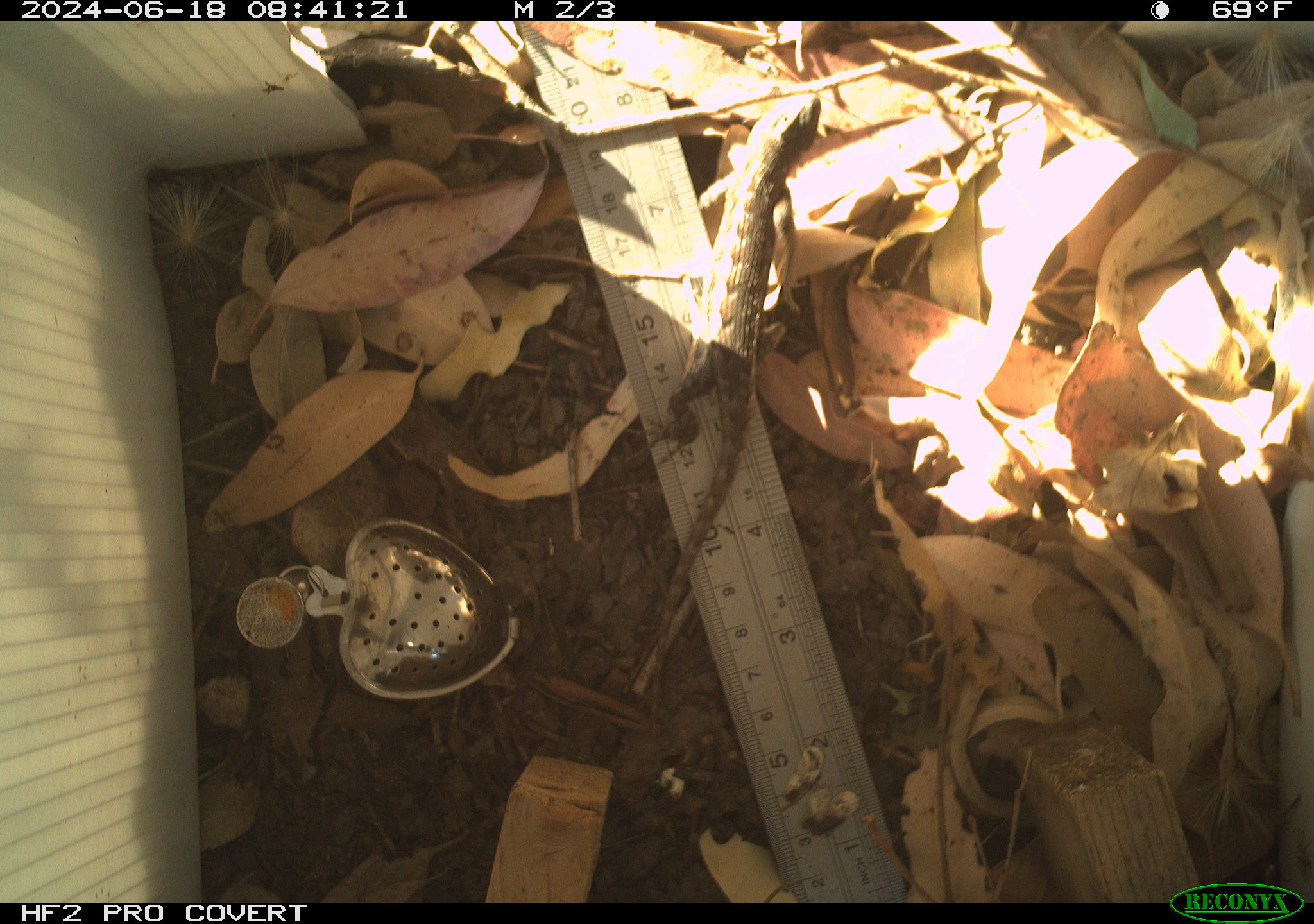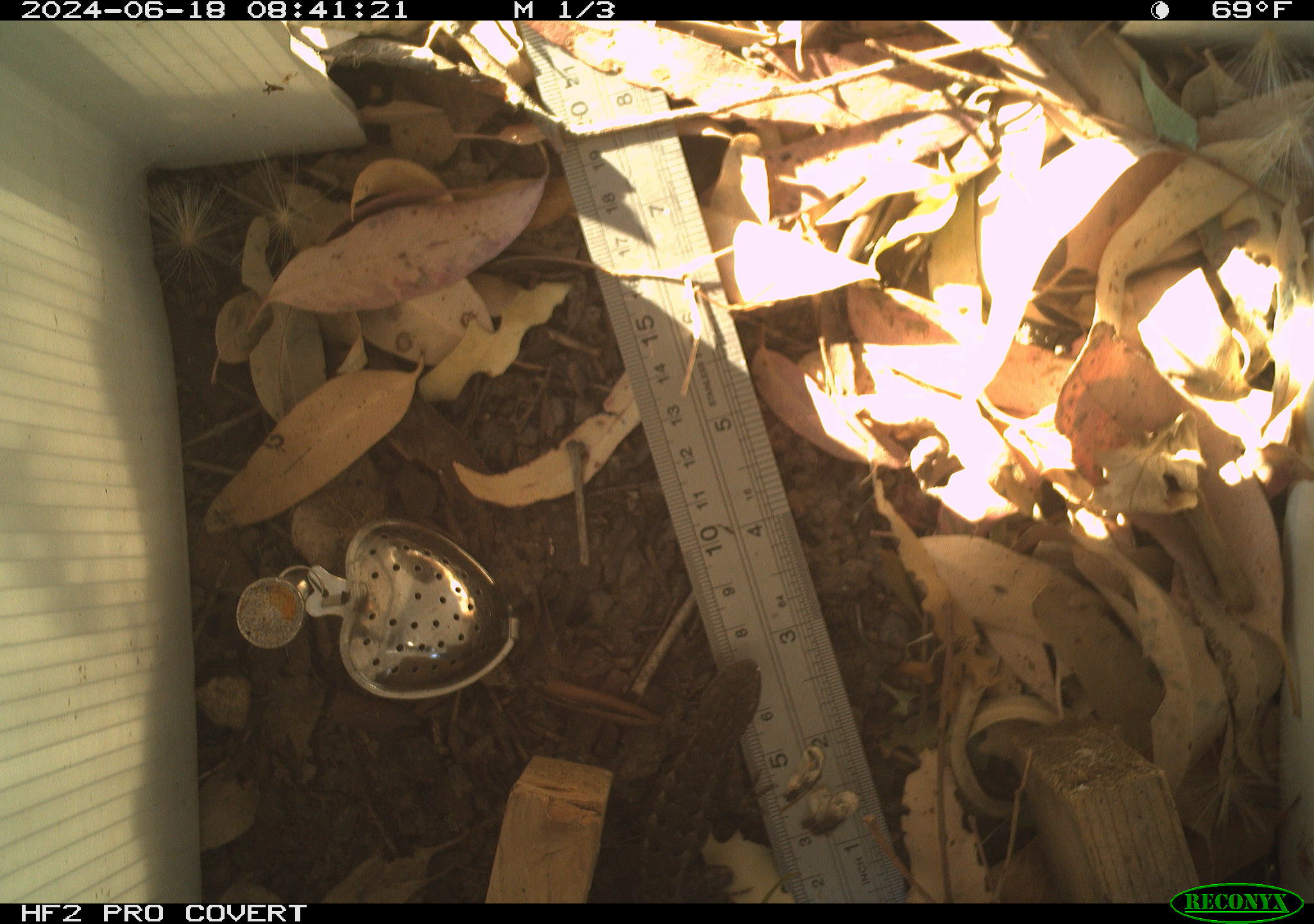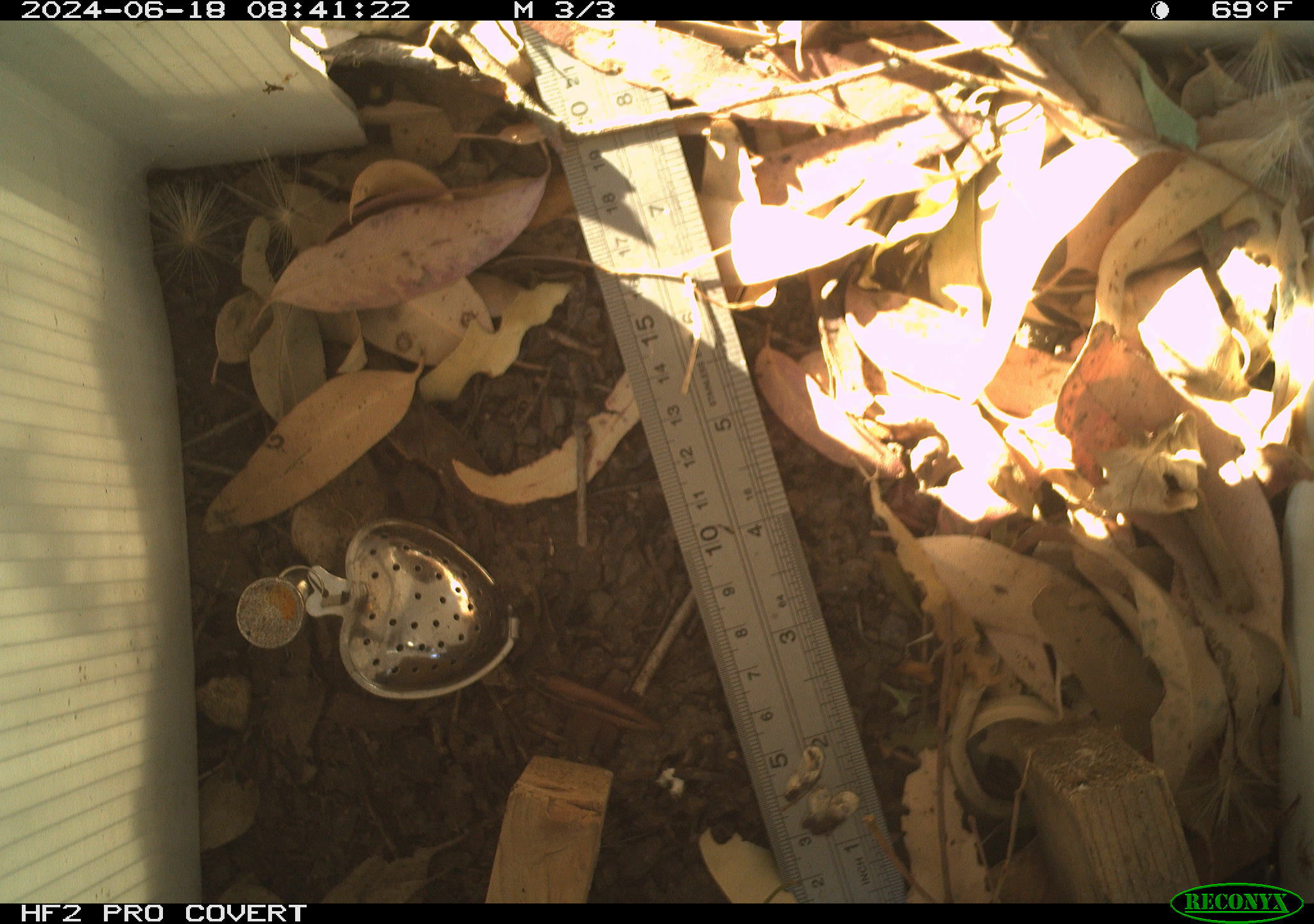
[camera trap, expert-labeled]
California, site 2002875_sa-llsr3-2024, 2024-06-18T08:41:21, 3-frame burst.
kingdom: Animalia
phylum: Chordata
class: Reptilia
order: Squamata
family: Phrynosomatidae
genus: Sceloporus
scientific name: Sceloporus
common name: spiny lizards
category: sceloporus species